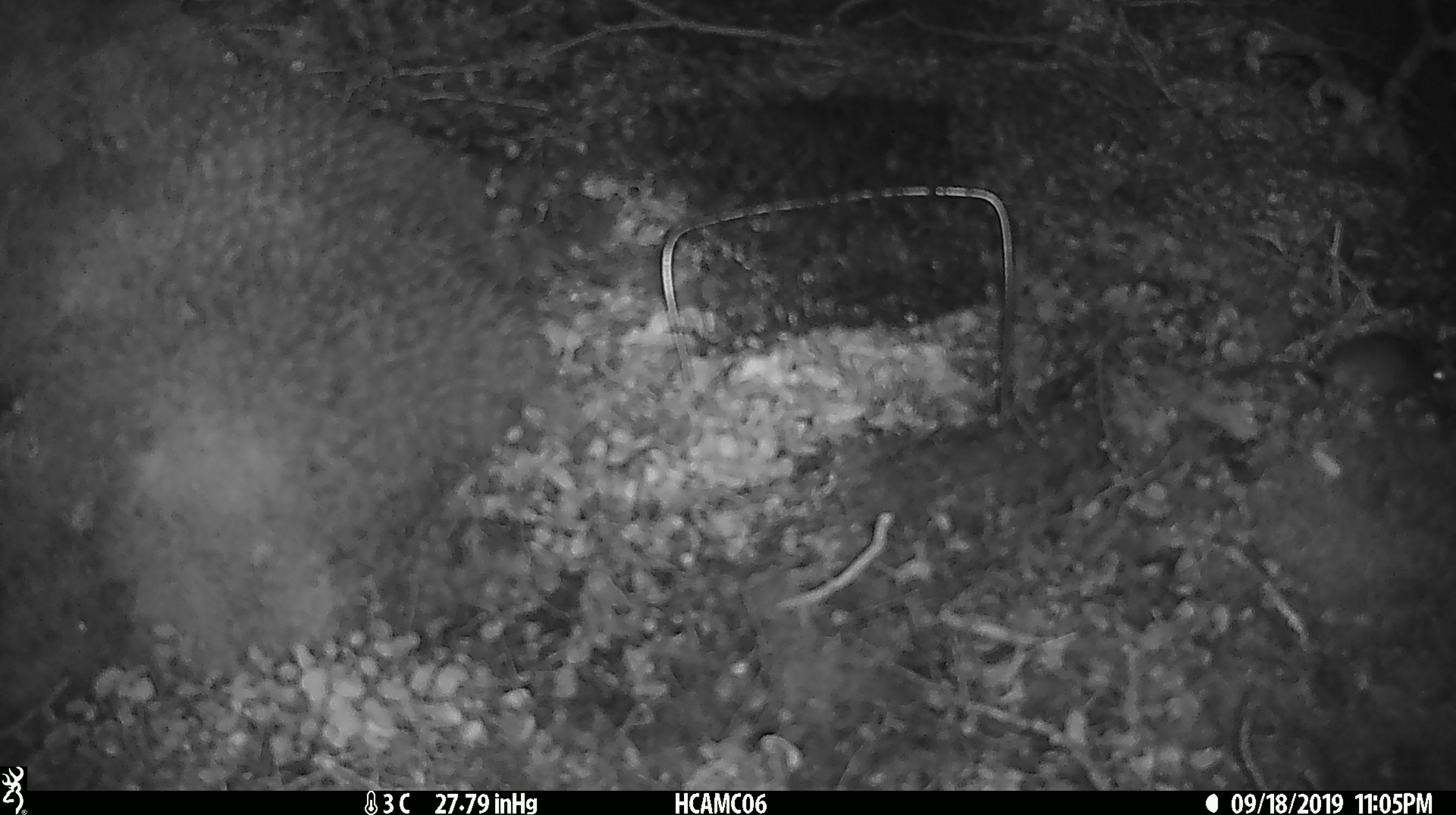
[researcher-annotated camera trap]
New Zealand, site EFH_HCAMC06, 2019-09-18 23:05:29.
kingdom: Animalia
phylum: Chordata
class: Mammalia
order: Rodentia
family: Muridae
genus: Mus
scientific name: Mus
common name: mouse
Mouse (Mus).